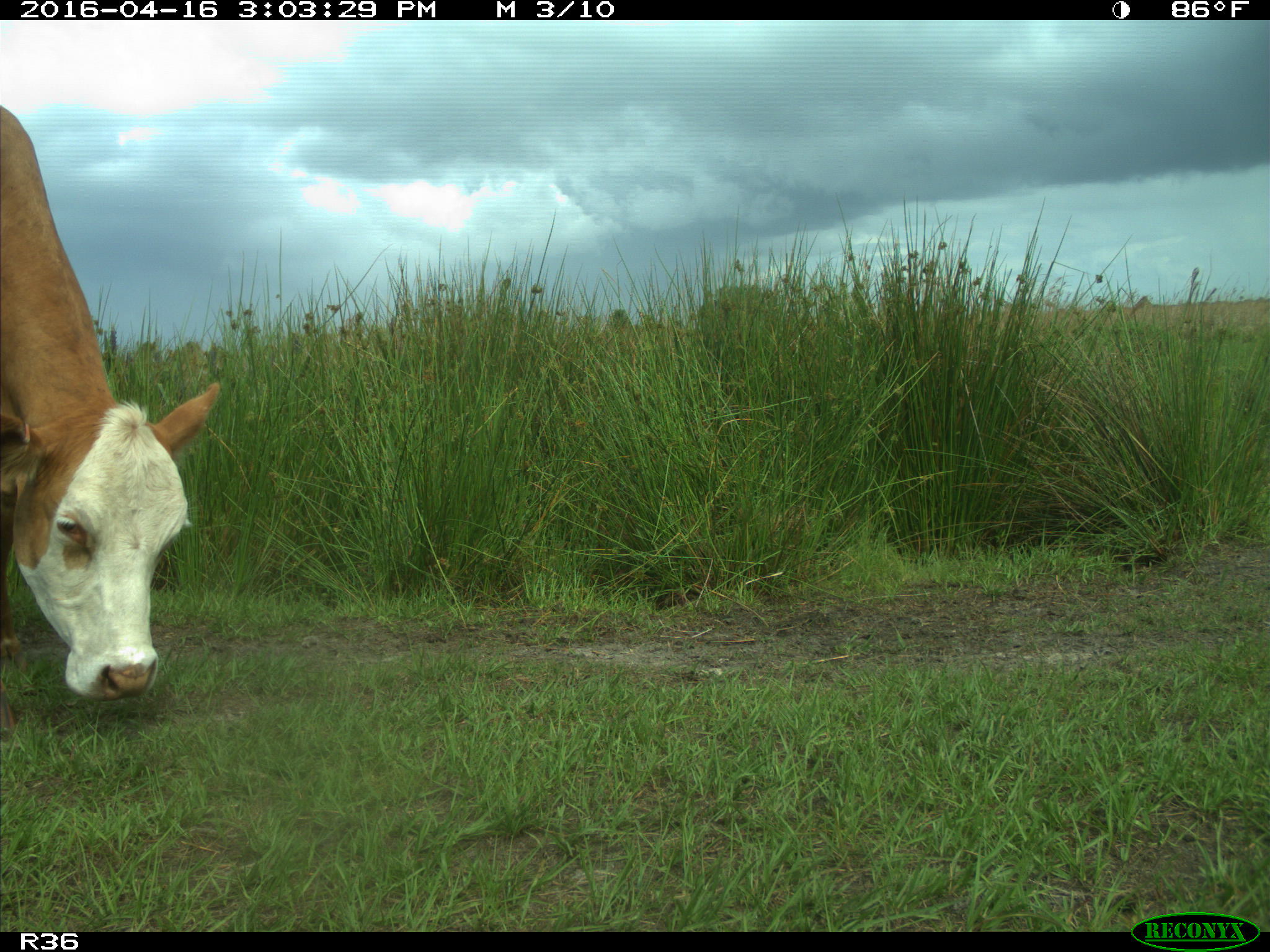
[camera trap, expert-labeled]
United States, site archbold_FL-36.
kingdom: Animalia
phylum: Chordata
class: Mammalia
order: Artiodactyla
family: Bovidae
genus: Bos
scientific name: Bos taurus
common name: domestic cow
Bos taurus (domestic cow).